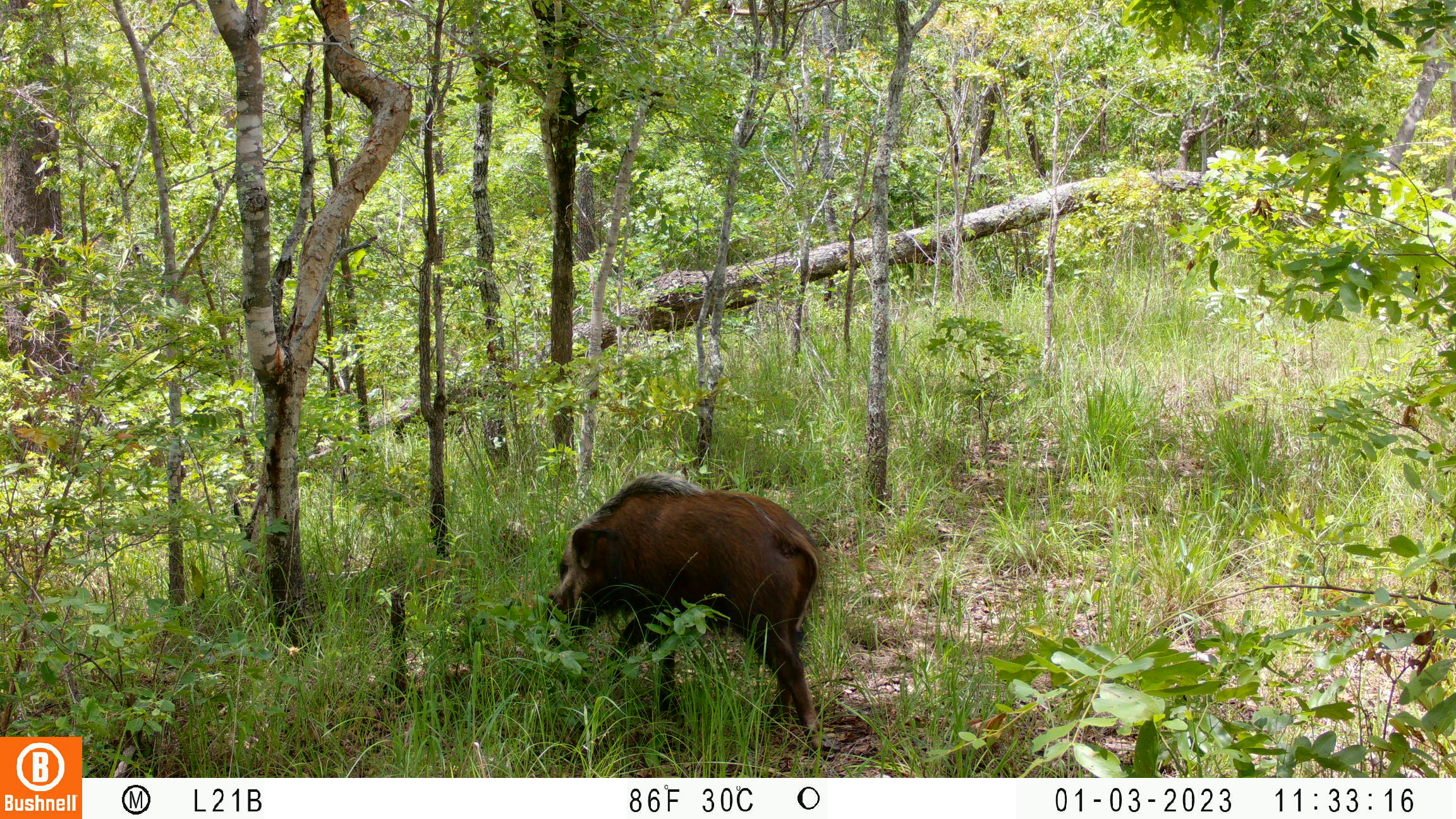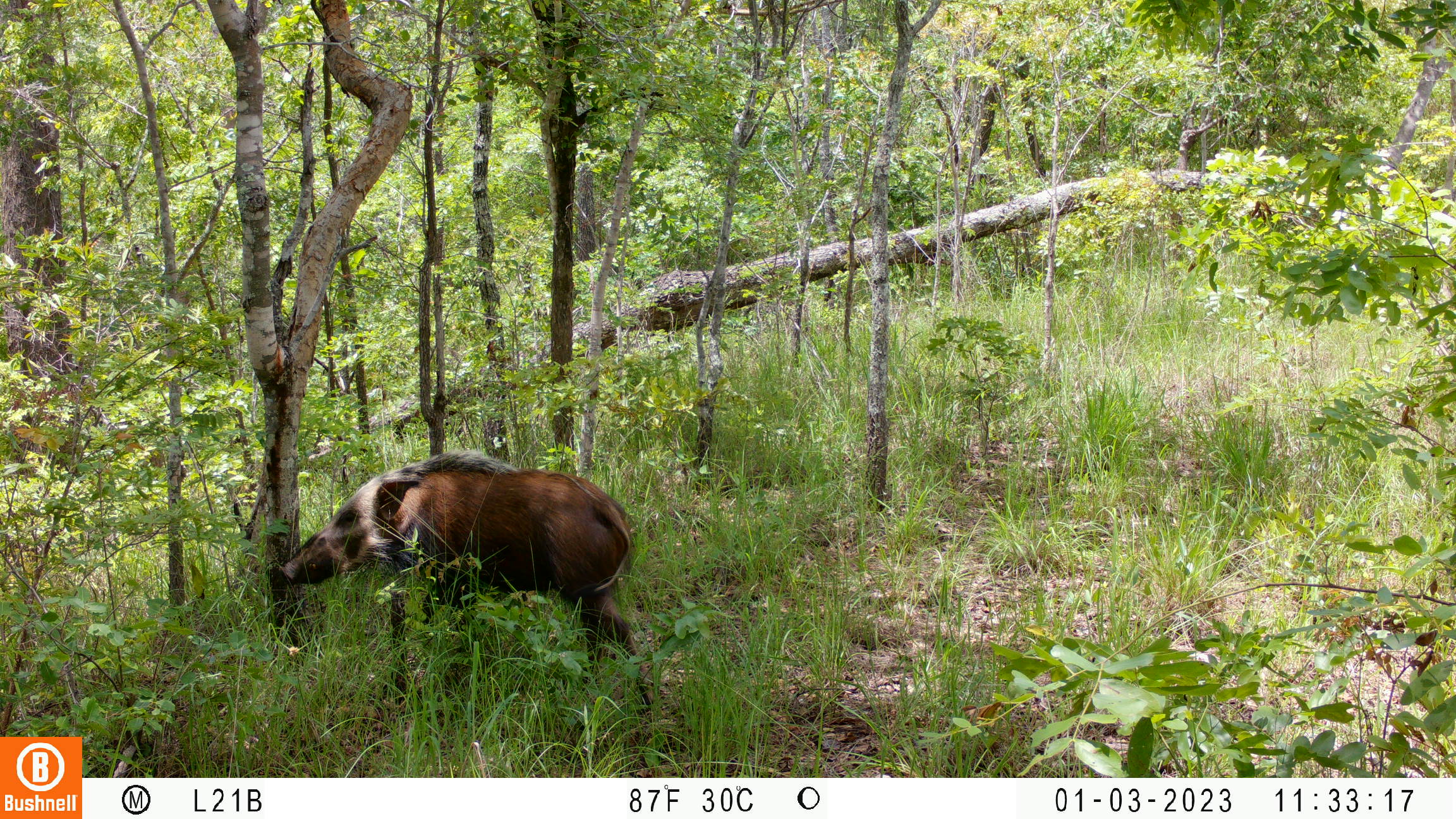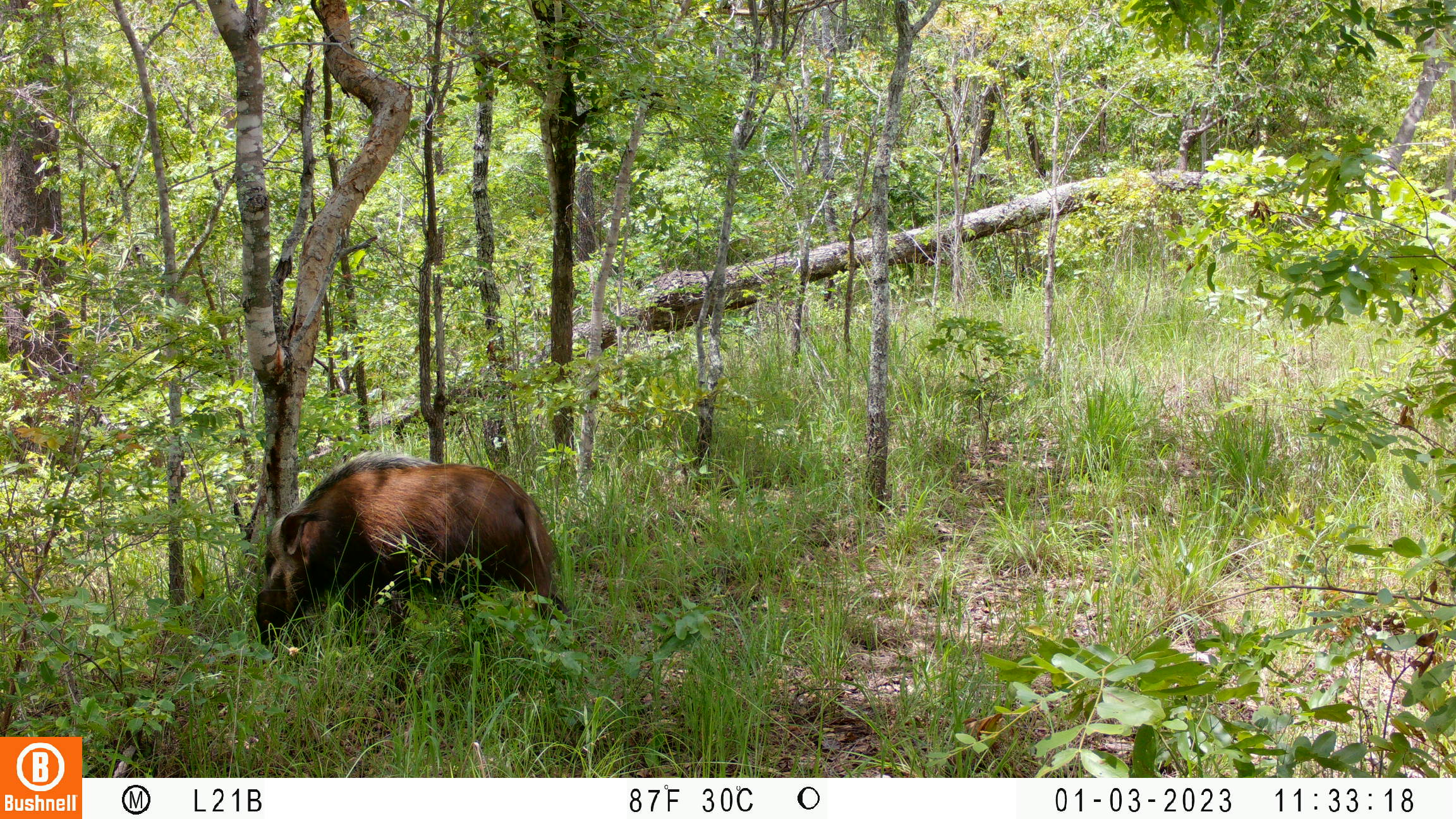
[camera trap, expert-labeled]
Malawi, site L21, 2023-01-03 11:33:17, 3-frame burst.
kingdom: Animalia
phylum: Chordata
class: Mammalia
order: Artiodactyla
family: Suidae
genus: Potamochoerus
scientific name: Potamochoerus larvatus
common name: bushpig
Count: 1.